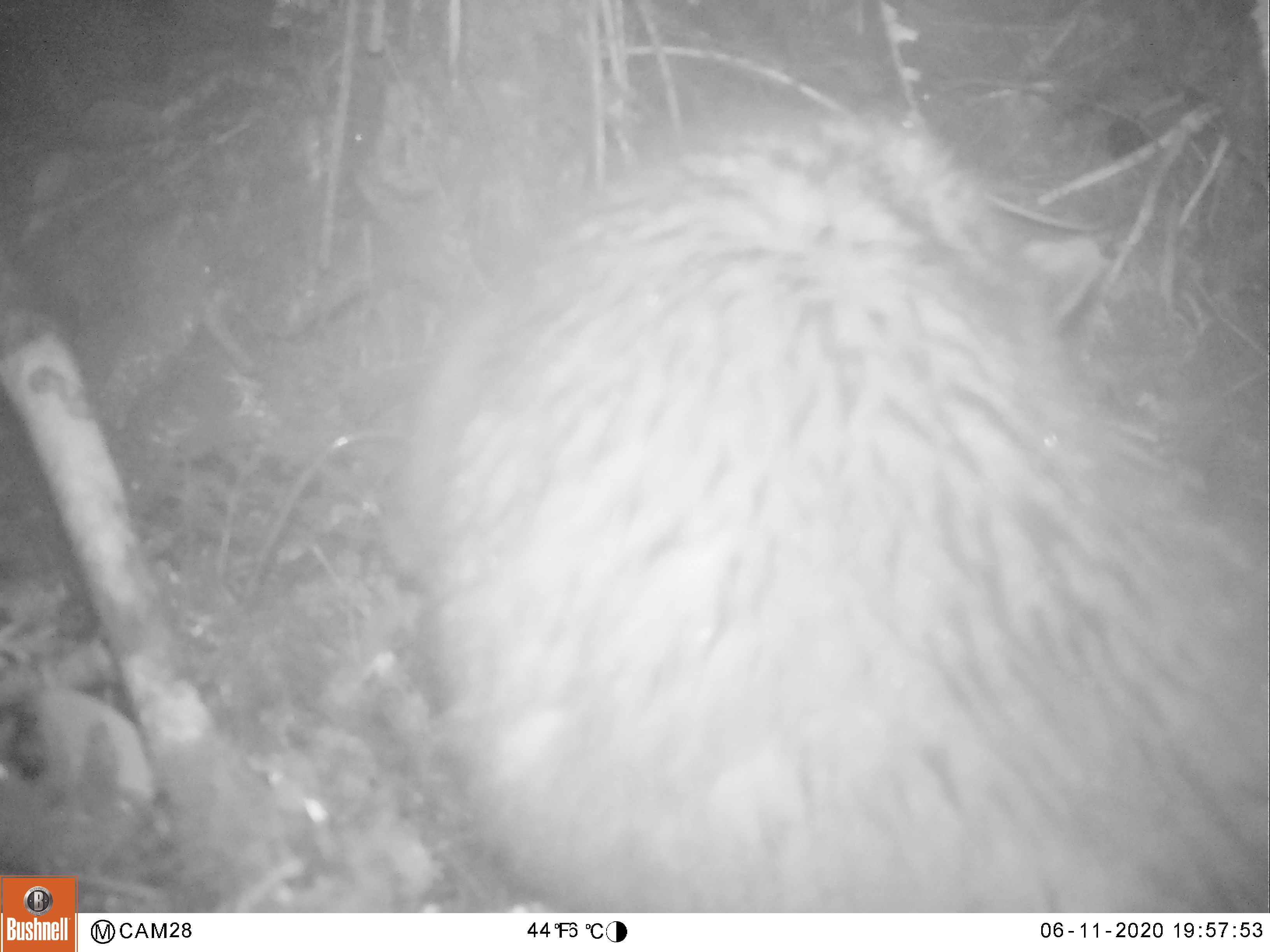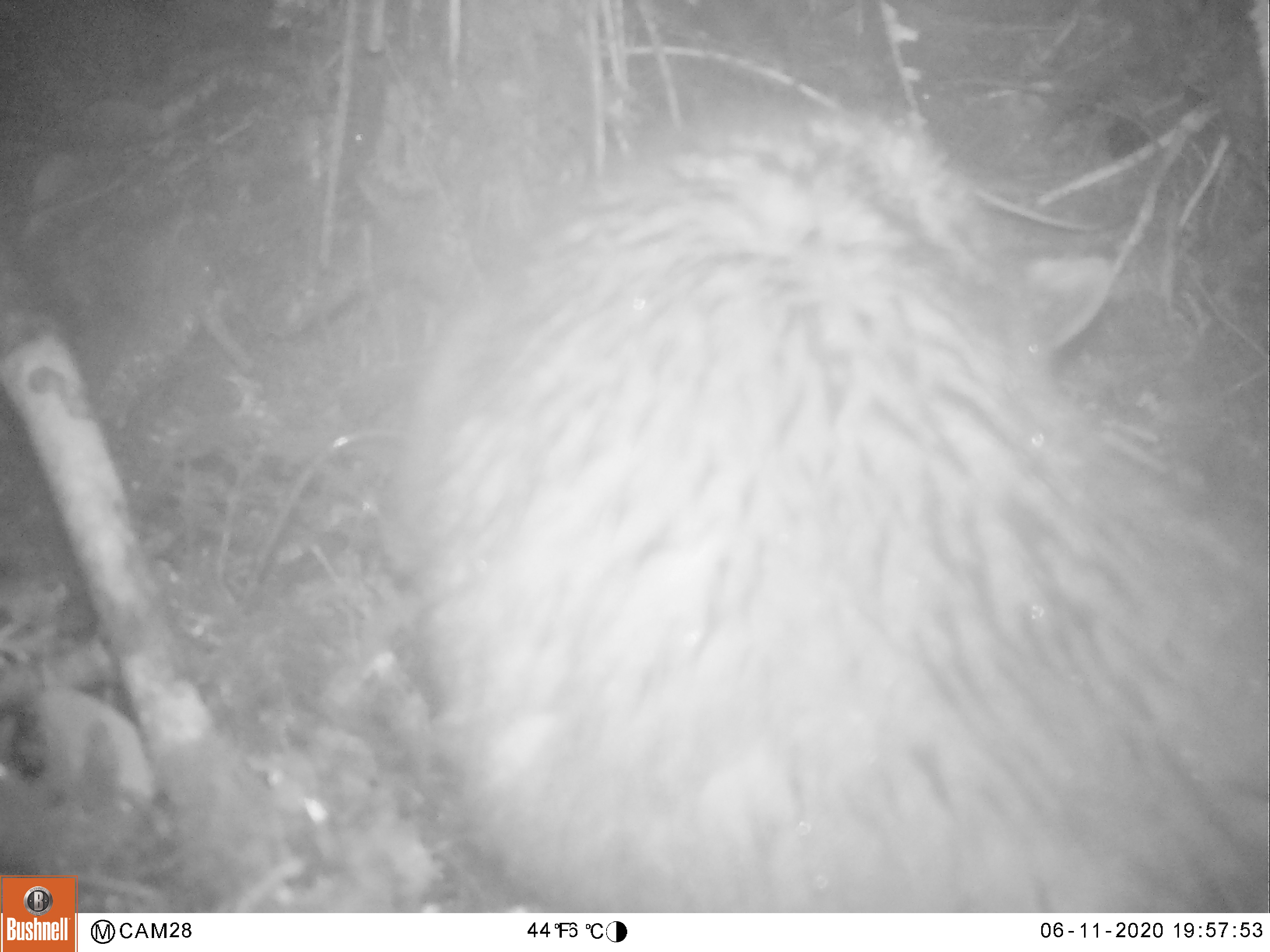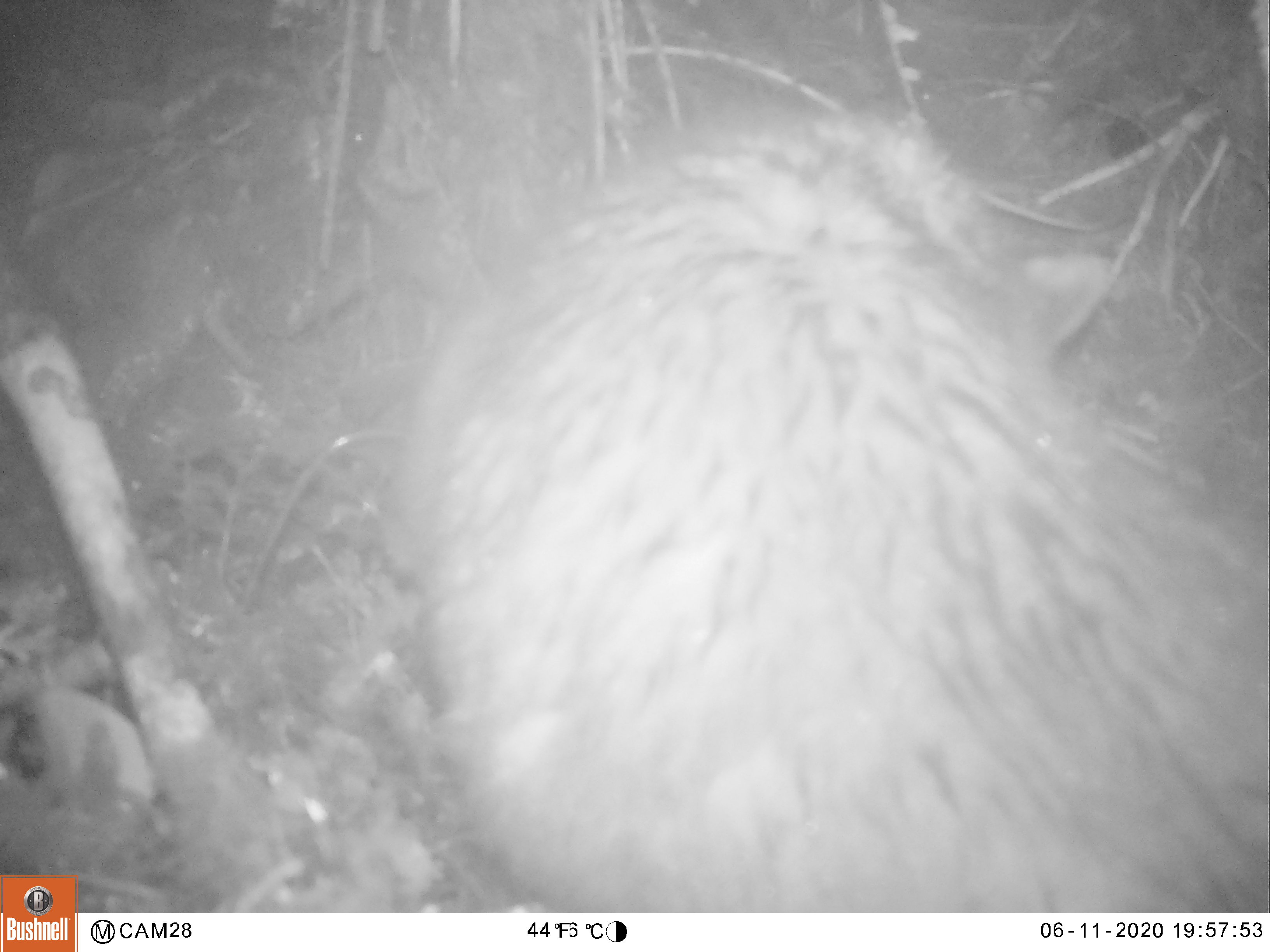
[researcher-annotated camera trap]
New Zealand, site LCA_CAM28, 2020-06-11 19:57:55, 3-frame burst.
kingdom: Animalia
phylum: Chordata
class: Mammalia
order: Diprotodontia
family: Phalangeridae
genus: Trichosurus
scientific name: Trichosurus vulpecula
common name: common brushtail possum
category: possum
Possum (common brushtail possum) (Trichosurus vulpecula).